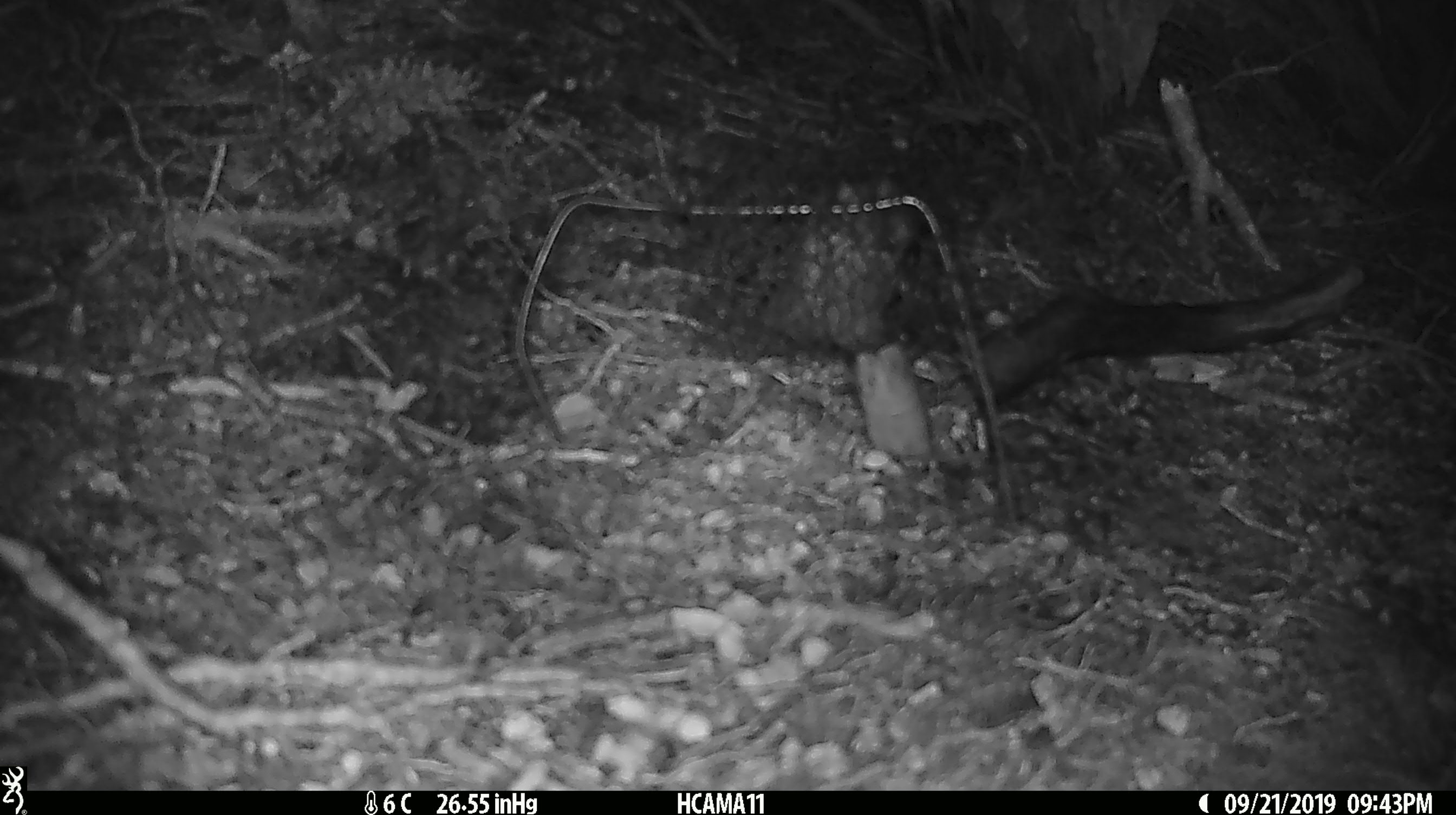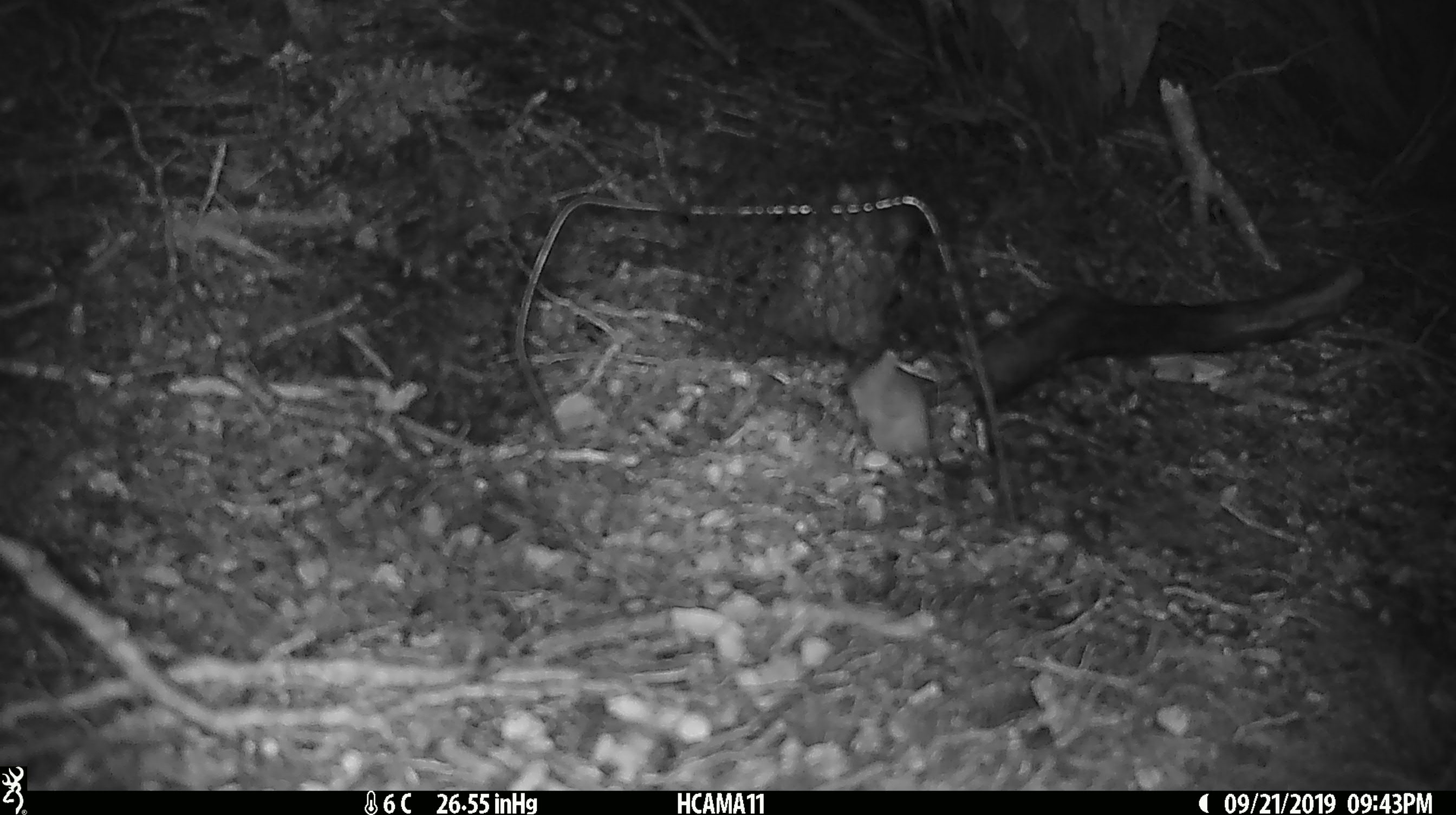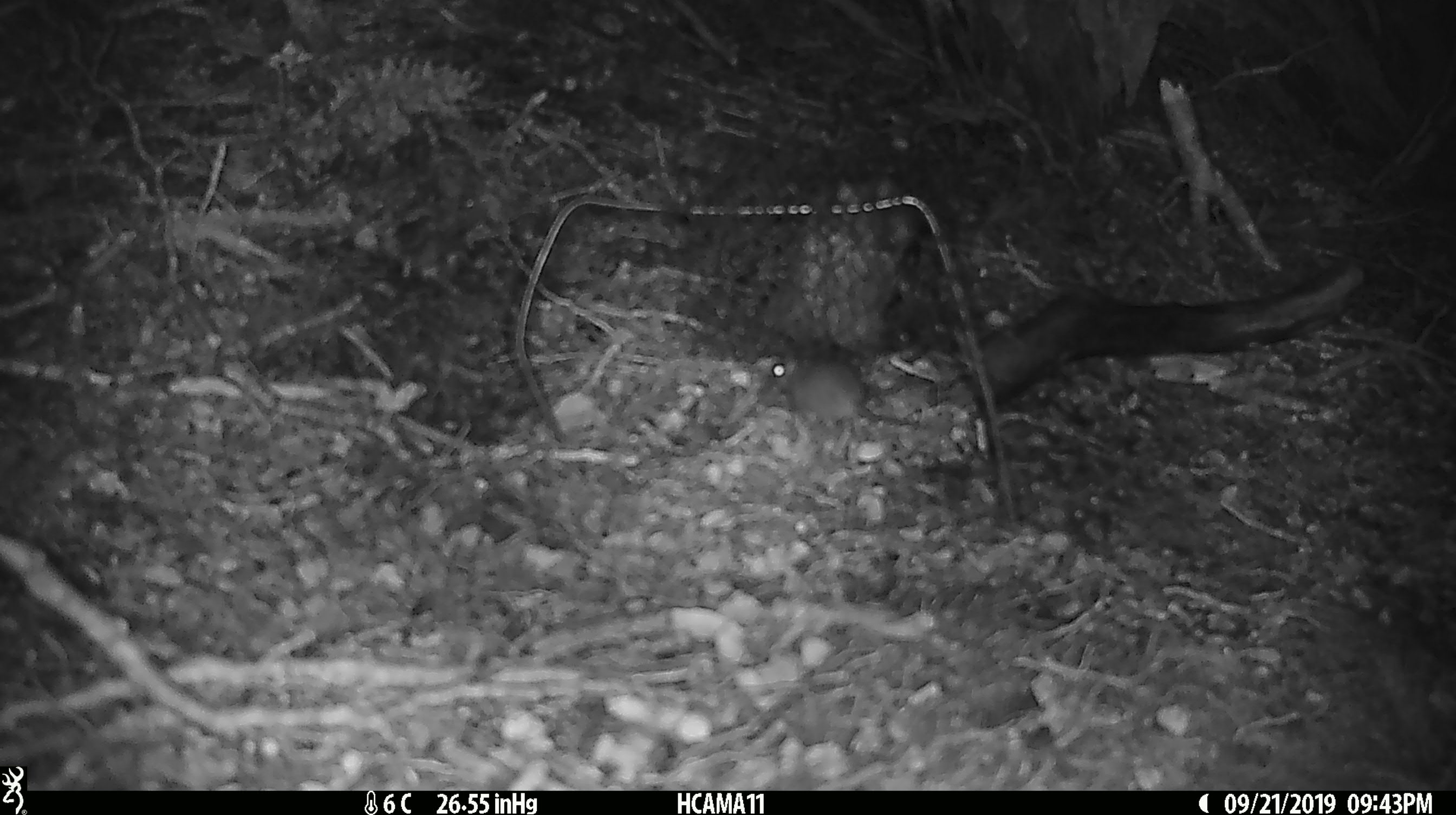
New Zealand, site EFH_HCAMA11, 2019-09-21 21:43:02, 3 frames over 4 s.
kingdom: Animalia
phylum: Chordata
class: Mammalia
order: Rodentia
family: Muridae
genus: Mus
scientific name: Mus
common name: mouse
Mouse (Mus).